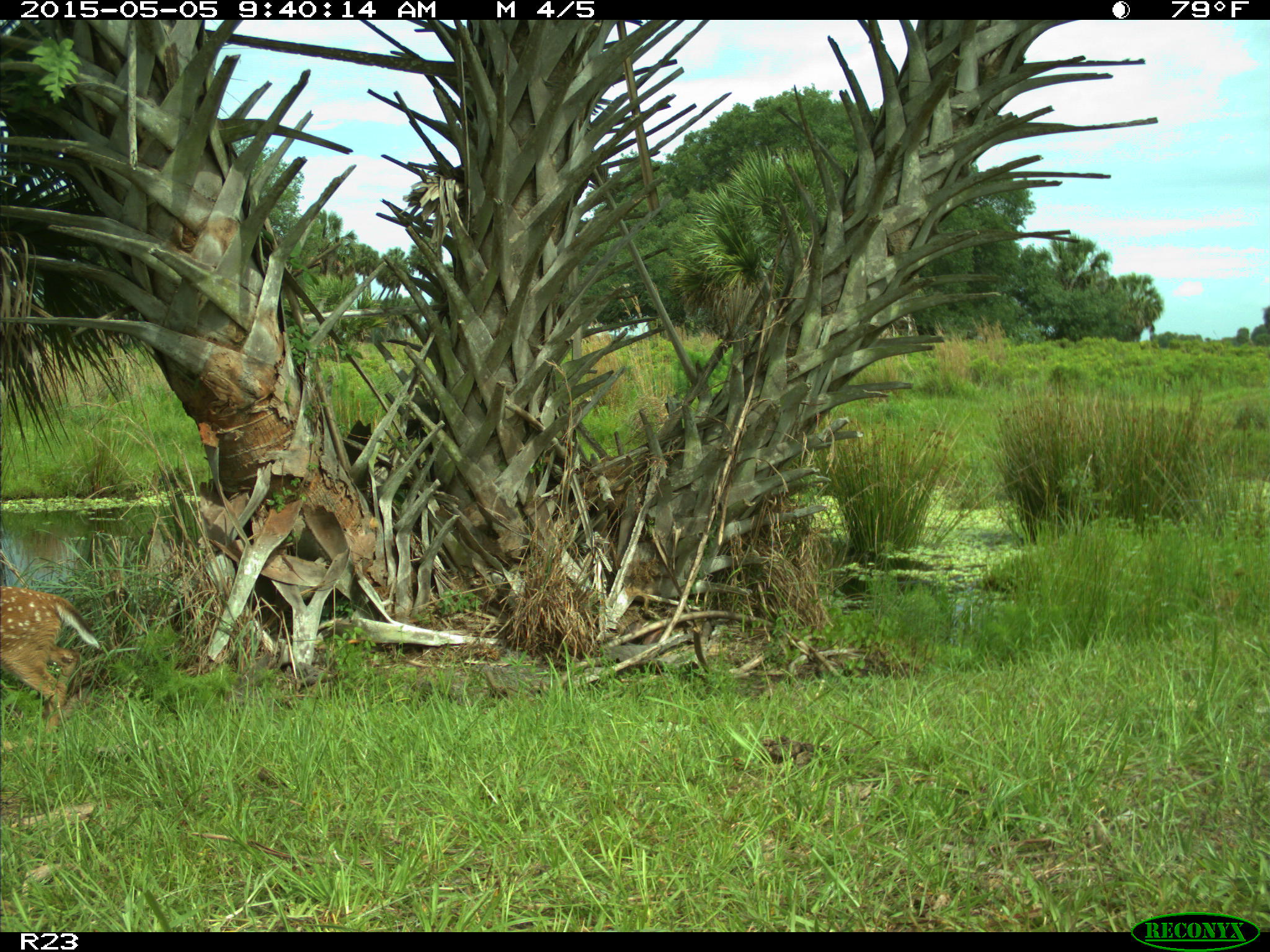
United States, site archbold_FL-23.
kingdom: Animalia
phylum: Chordata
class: Mammalia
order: Artiodactyla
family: Bovidae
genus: Bos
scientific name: Bos taurus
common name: domestic cow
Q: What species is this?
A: Bos taurus (domestic cow).